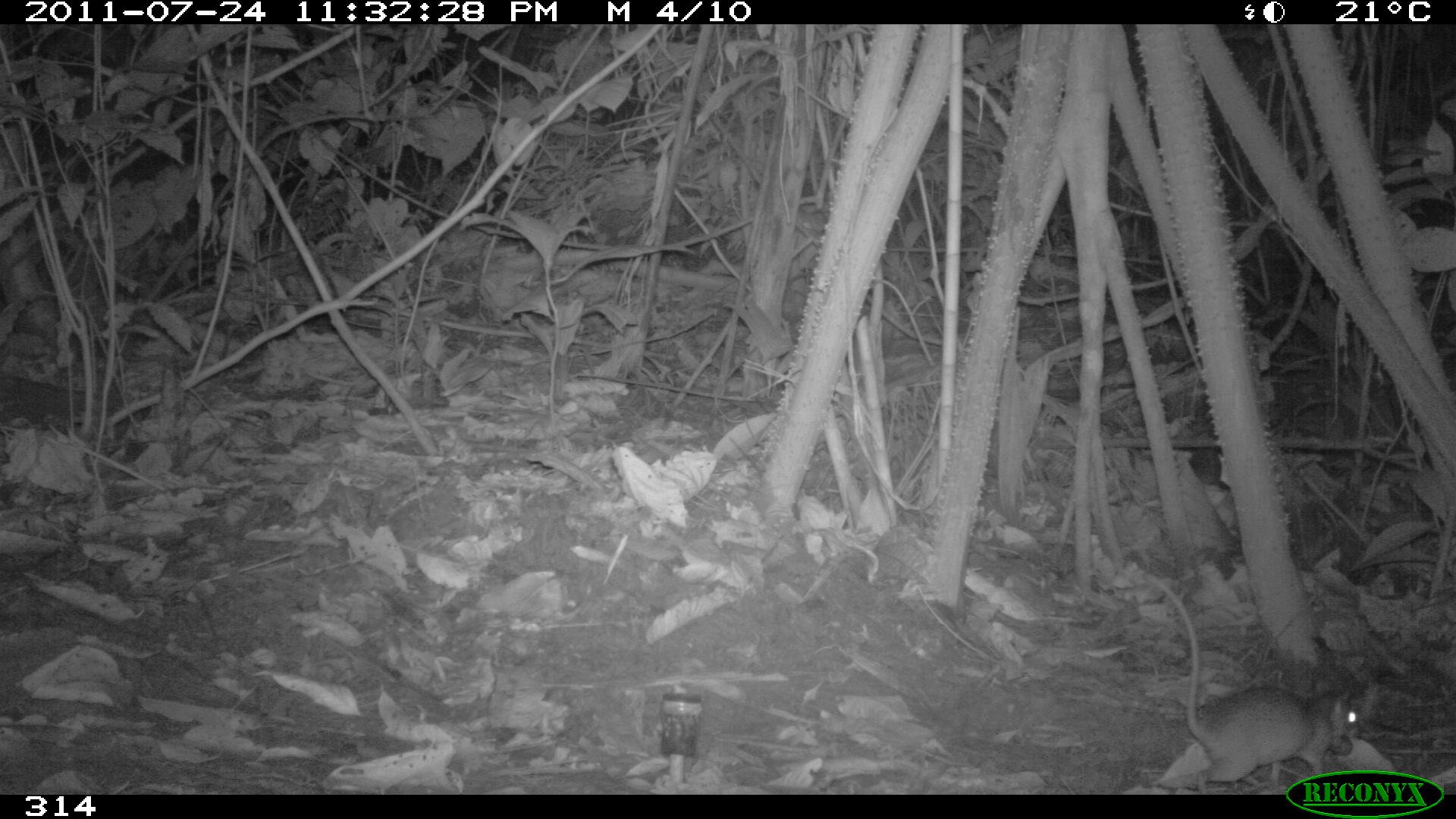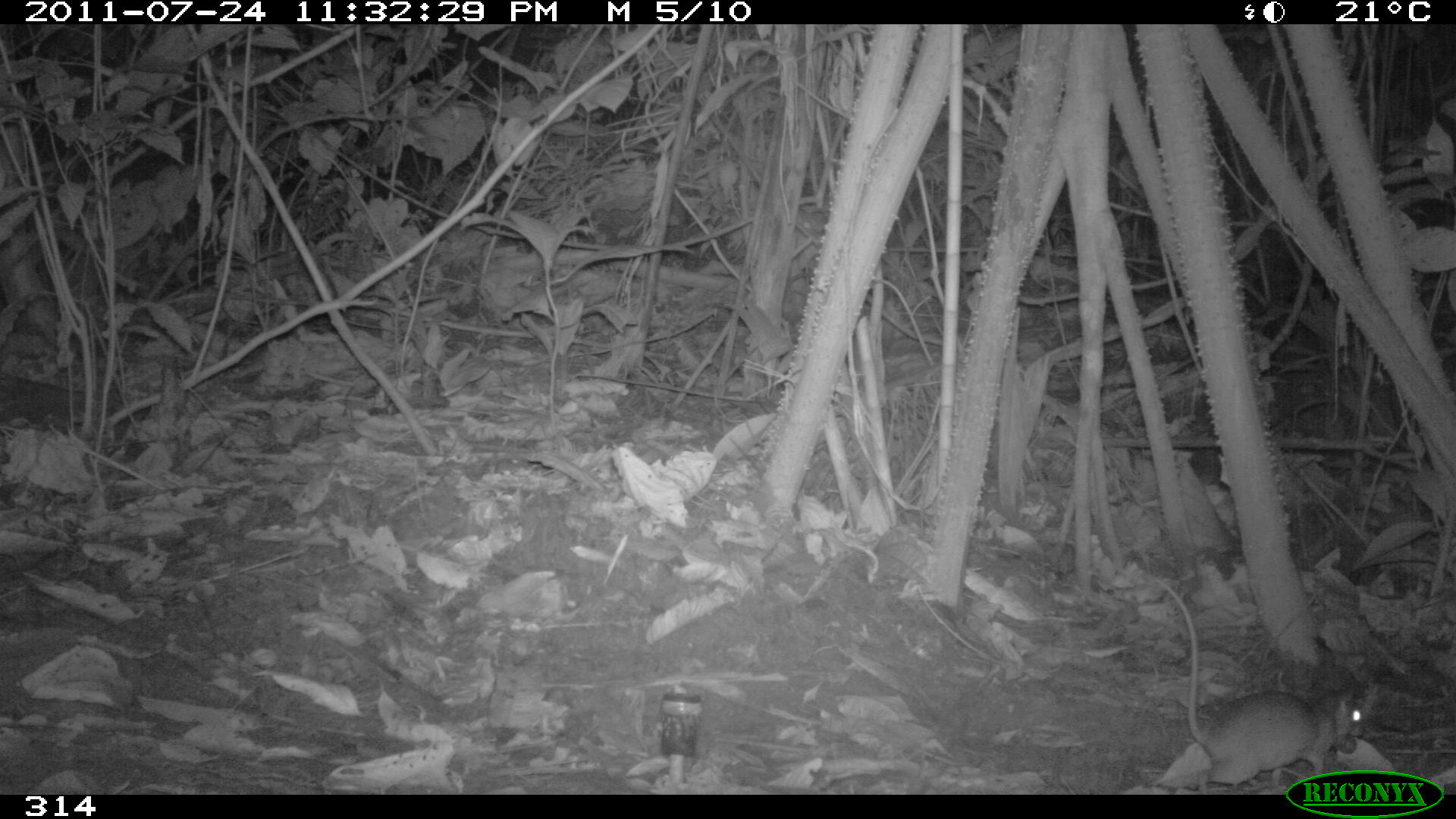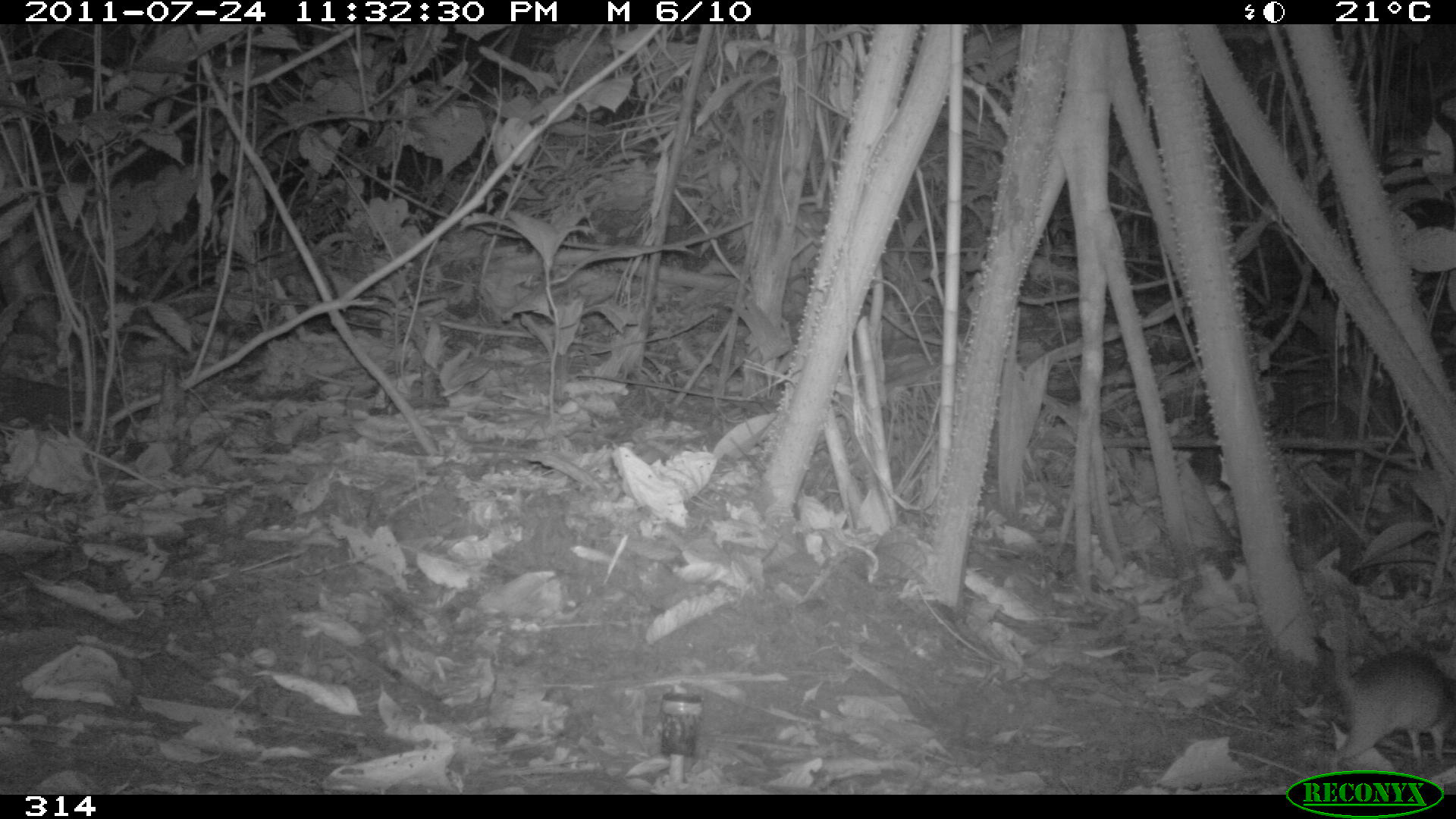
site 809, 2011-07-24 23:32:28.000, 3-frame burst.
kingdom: Animalia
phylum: Chordata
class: Mammalia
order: Rodentia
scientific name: Rodentia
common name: rodents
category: unknown rodent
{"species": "unknown rodent (rodents) (Rodentia)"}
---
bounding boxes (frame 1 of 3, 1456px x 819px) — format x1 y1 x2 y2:
unknown rodent: 1144 577 1362 791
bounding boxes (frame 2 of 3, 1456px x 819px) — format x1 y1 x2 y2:
unknown rodent: 1153 575 1362 790